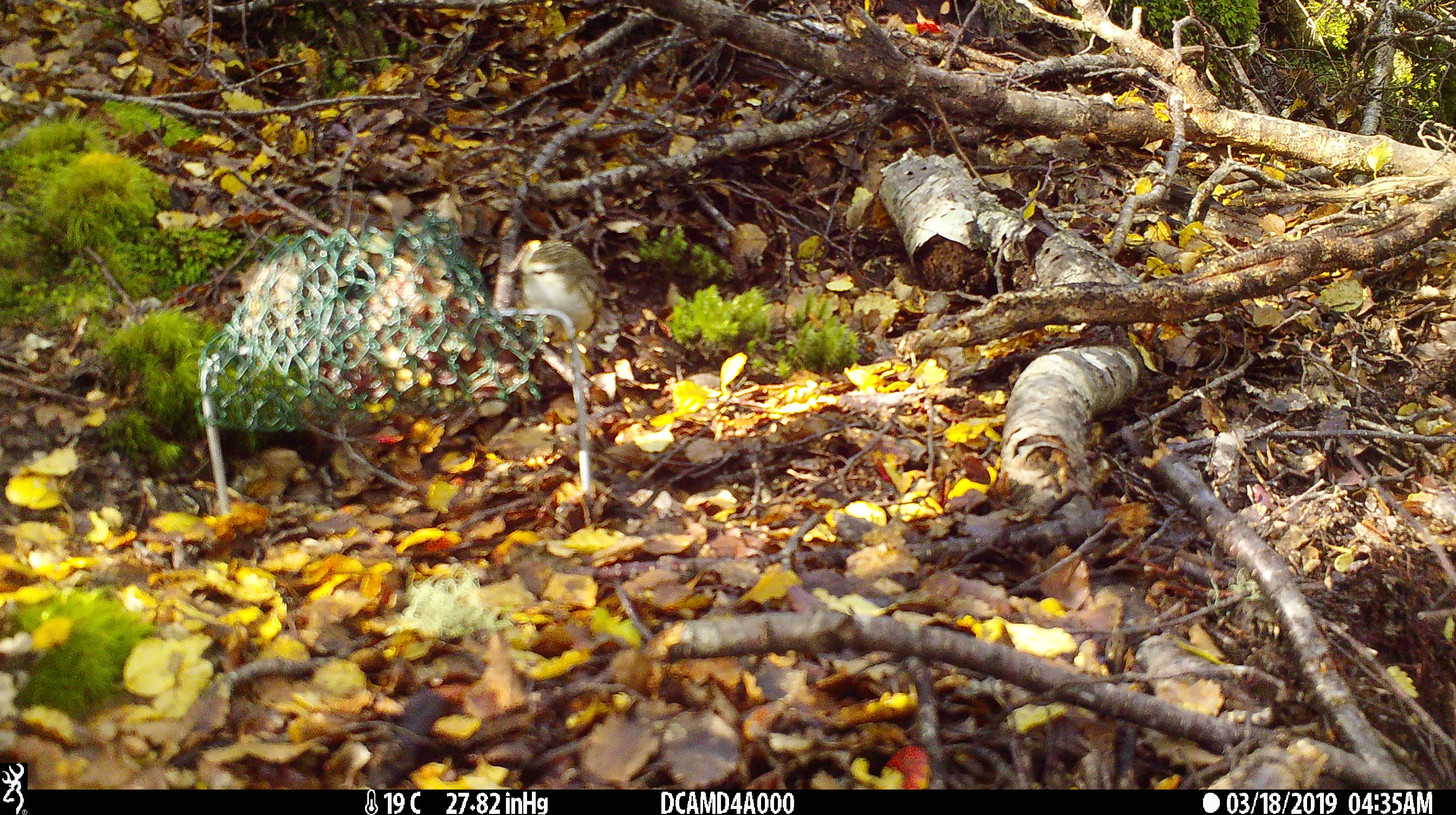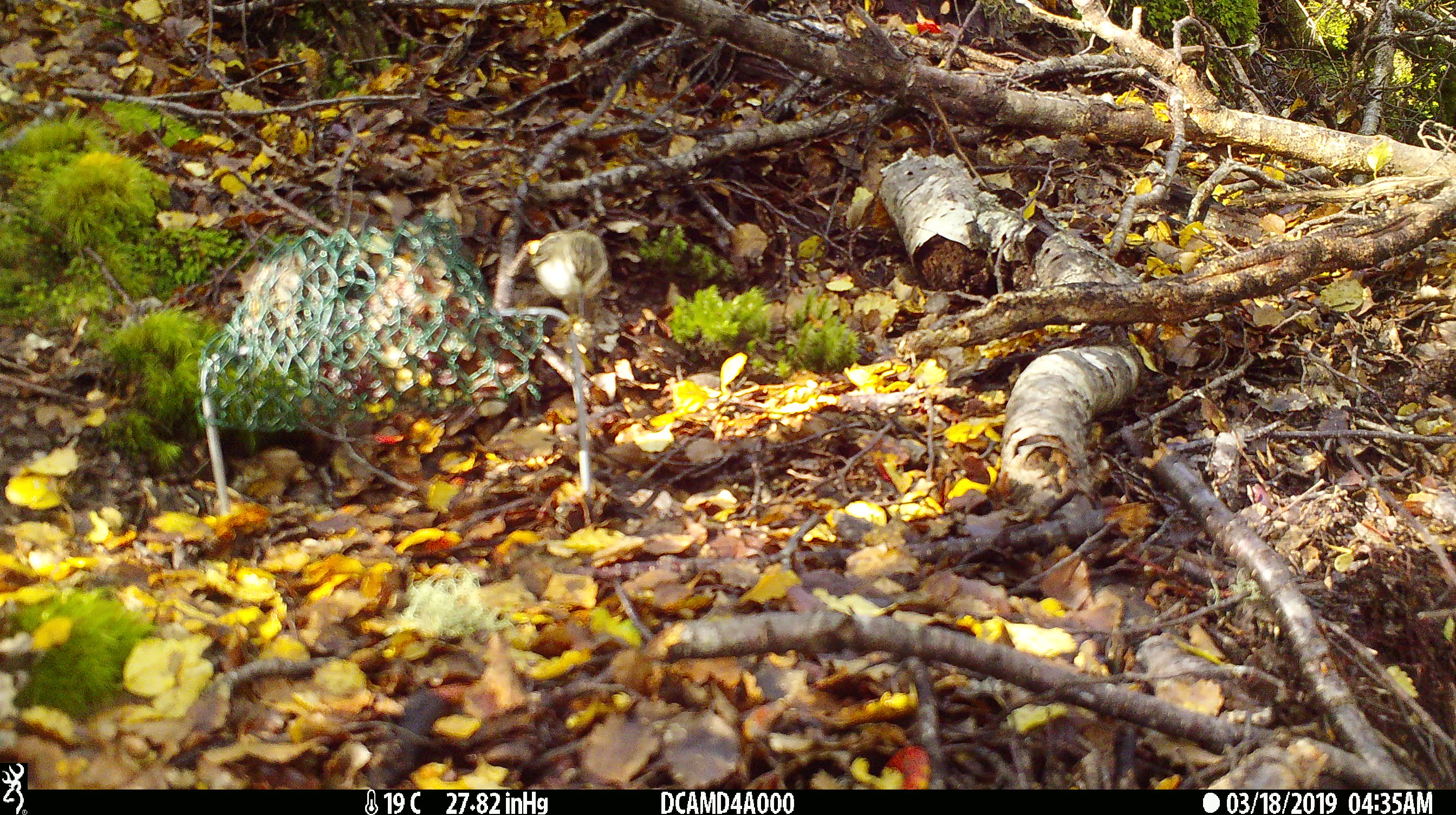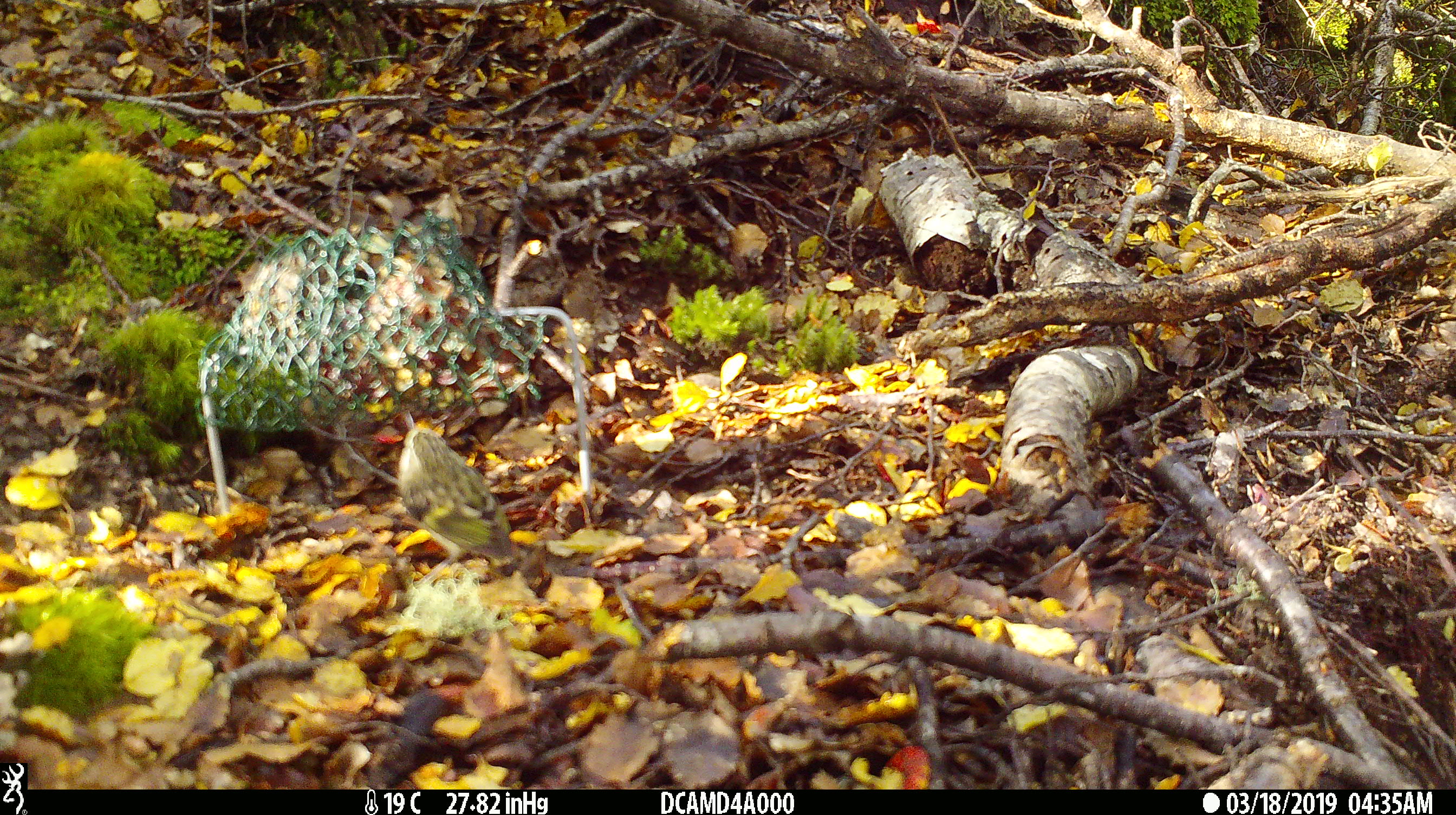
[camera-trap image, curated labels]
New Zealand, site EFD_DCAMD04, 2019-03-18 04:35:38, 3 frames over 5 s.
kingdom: Animalia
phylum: Chordata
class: Aves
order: Passeriformes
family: Acanthisittidae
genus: Acanthisitta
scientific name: Acanthisitta chloris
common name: rifleman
Rifleman (Acanthisitta chloris).